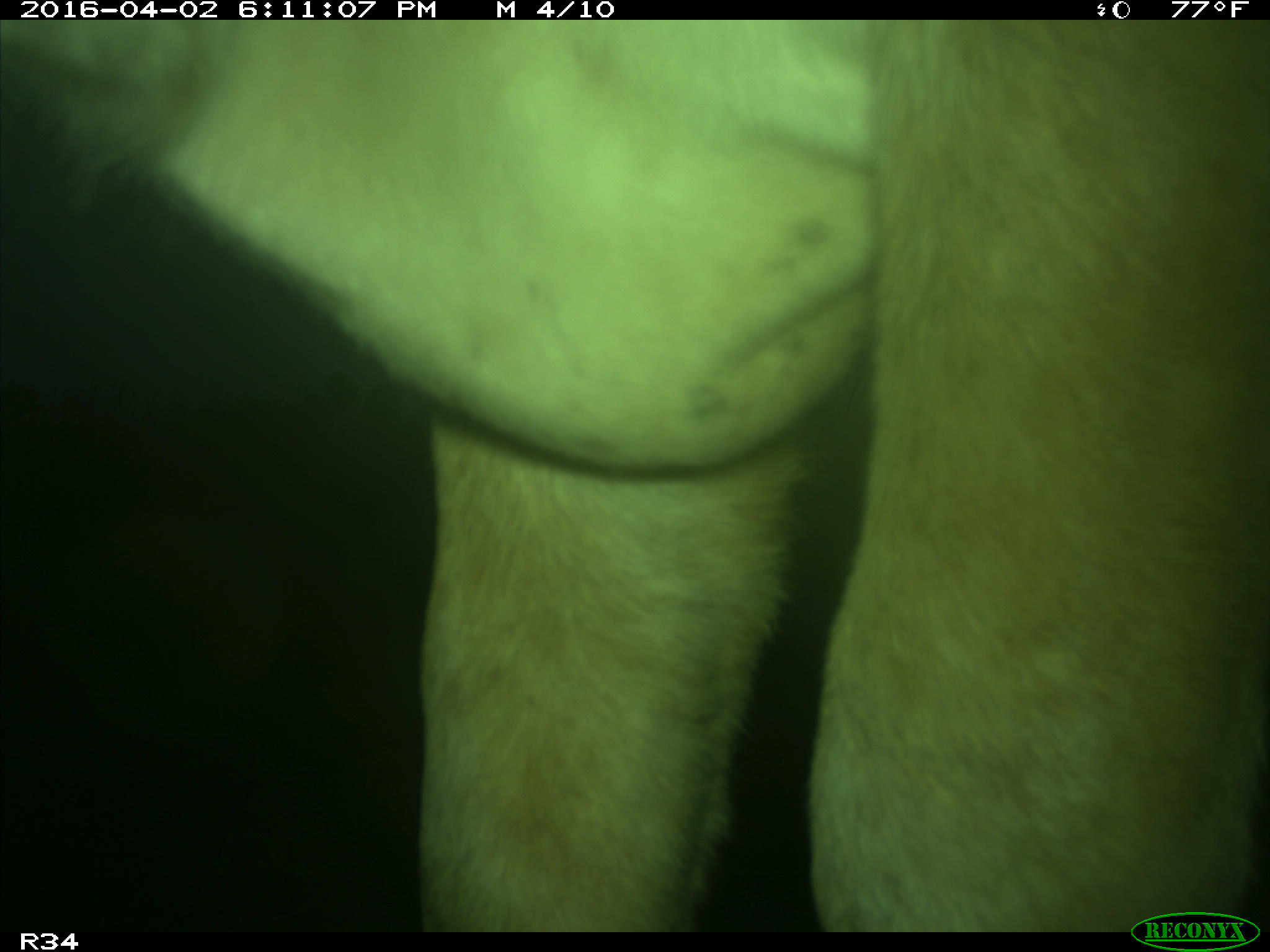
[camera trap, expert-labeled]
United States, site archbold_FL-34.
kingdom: Animalia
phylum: Chordata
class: Mammalia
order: Artiodactyla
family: Bovidae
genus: Bos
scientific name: Bos taurus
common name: domestic cow